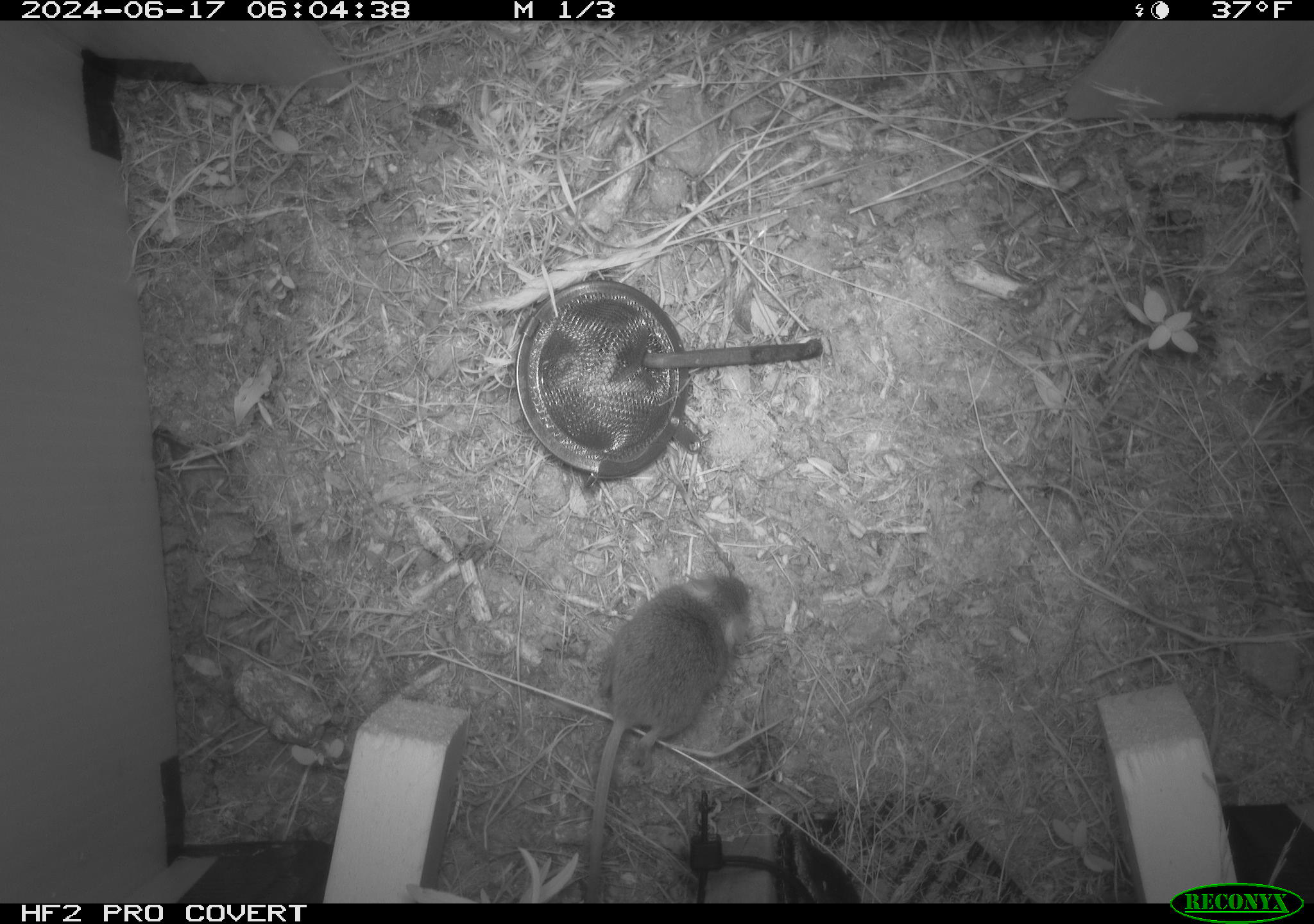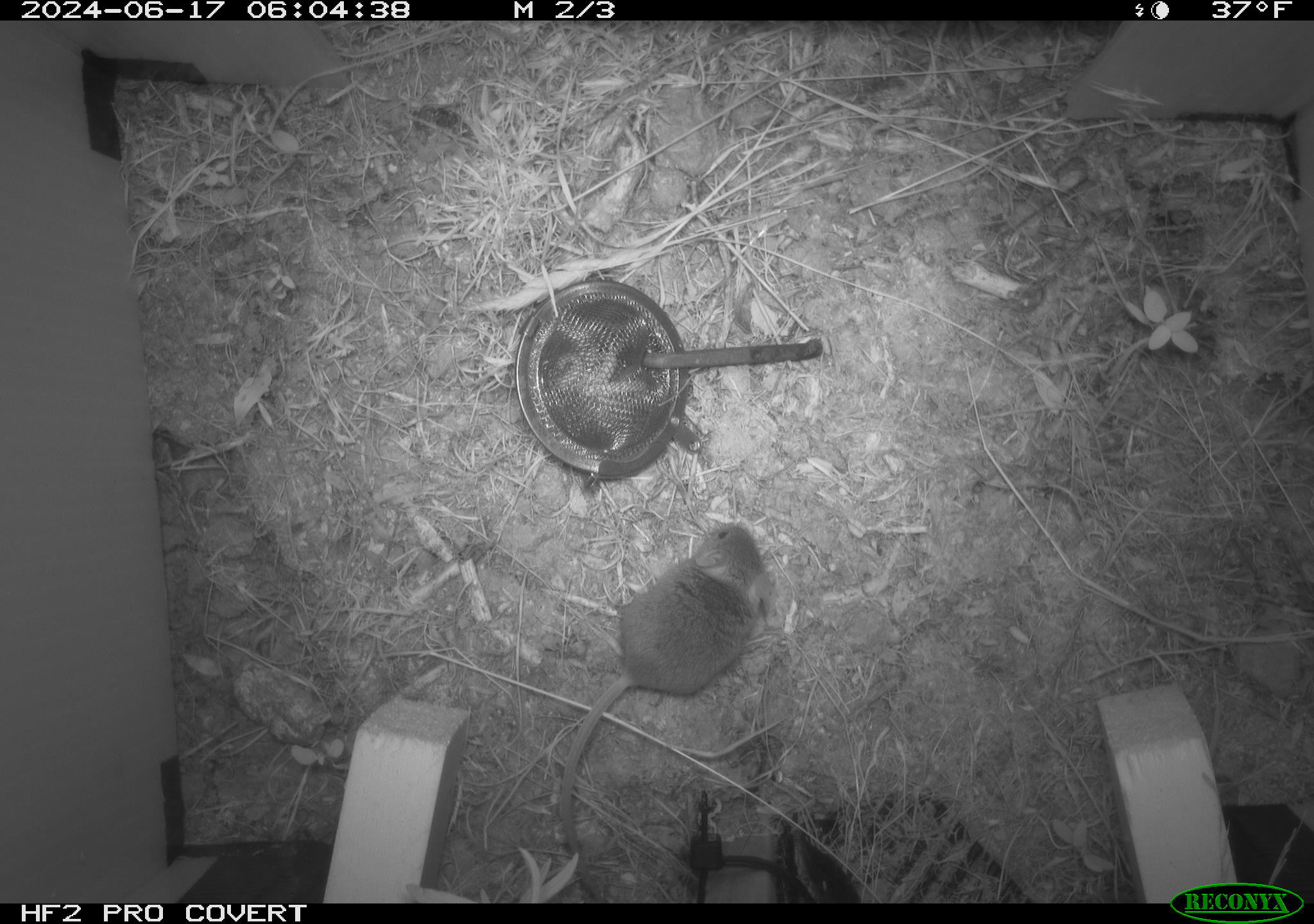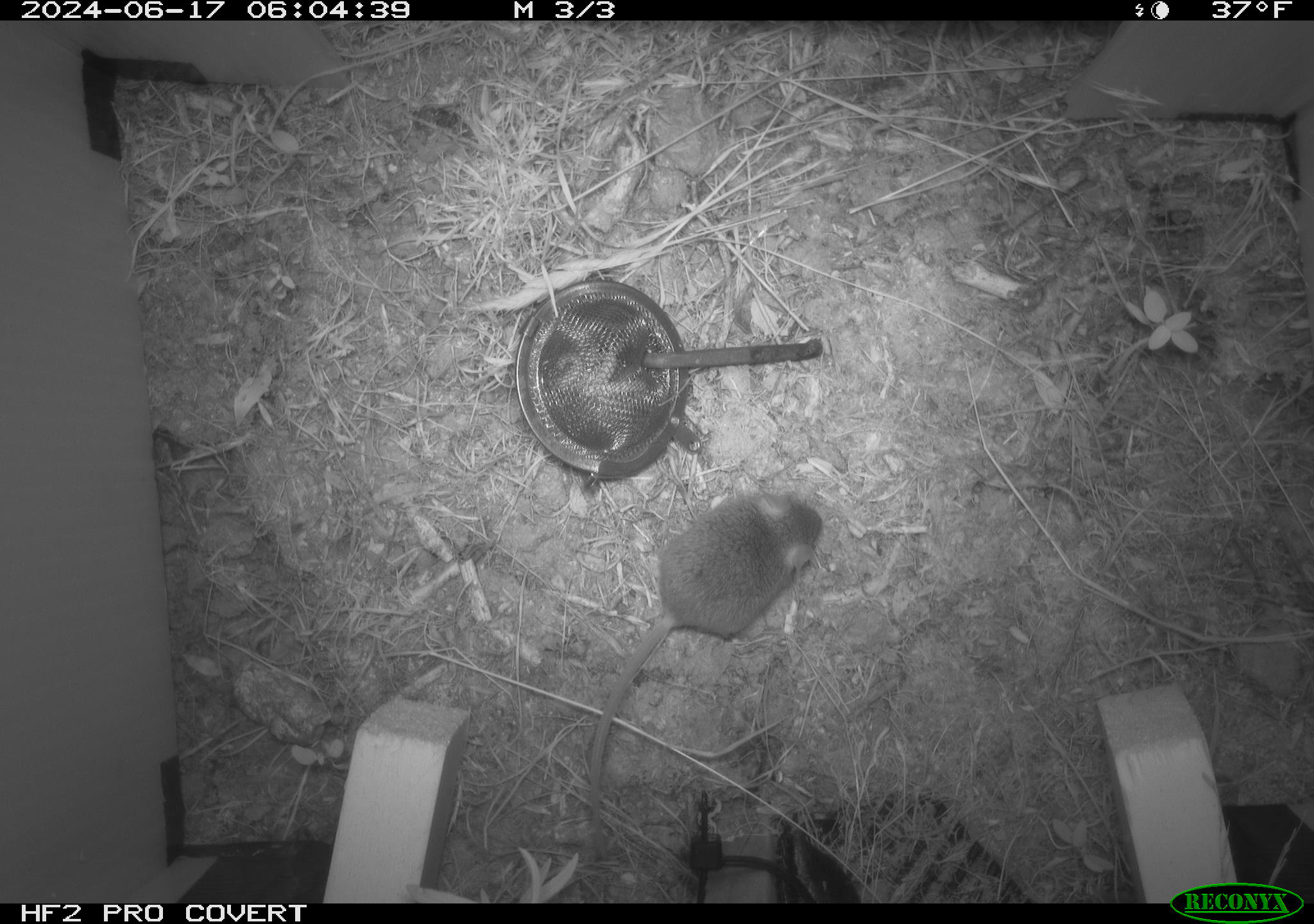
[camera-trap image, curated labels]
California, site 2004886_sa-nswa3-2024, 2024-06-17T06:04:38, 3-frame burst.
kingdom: Animalia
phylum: Chordata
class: Mammalia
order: Rodentia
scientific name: Rodentia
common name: rodent